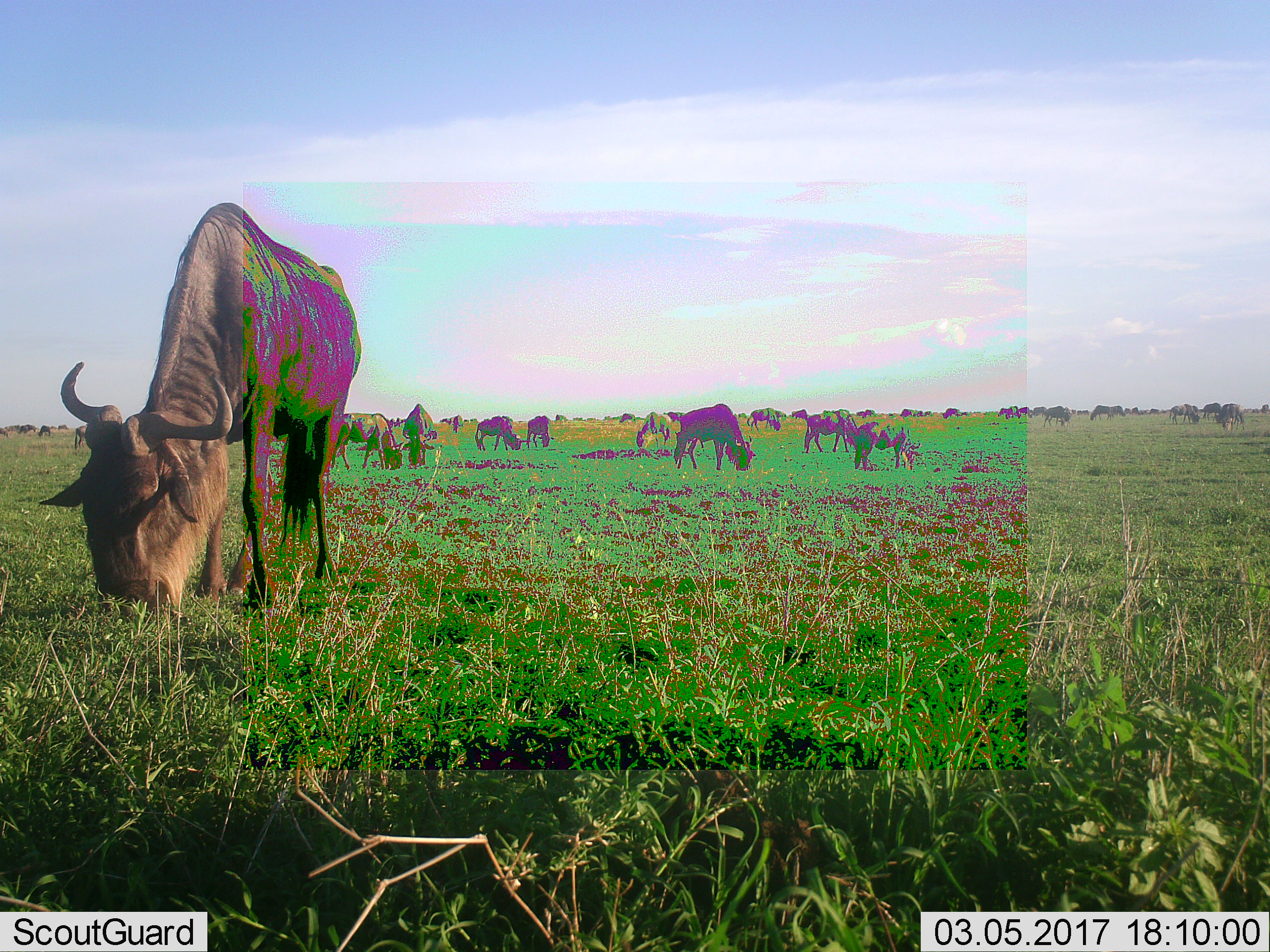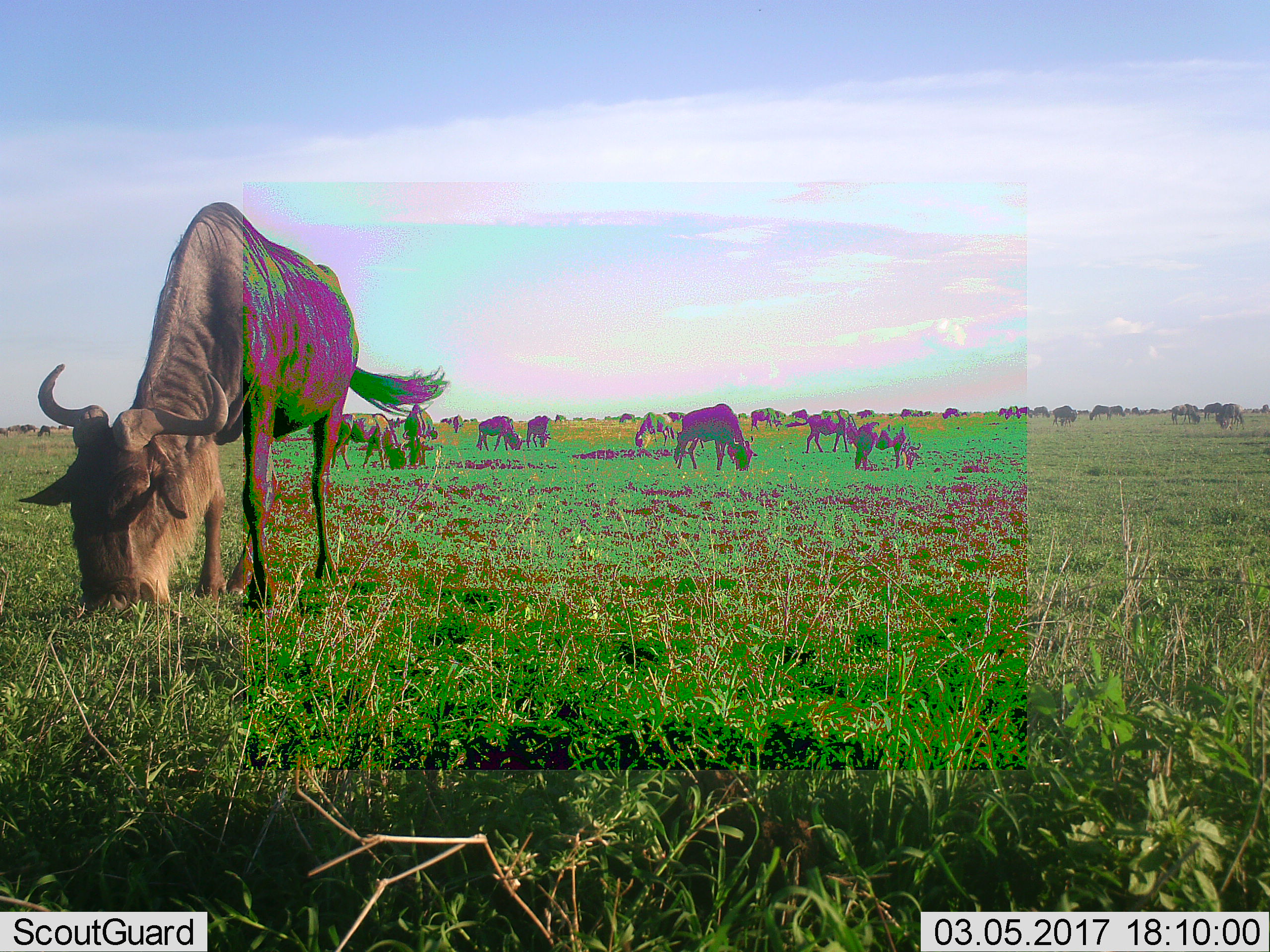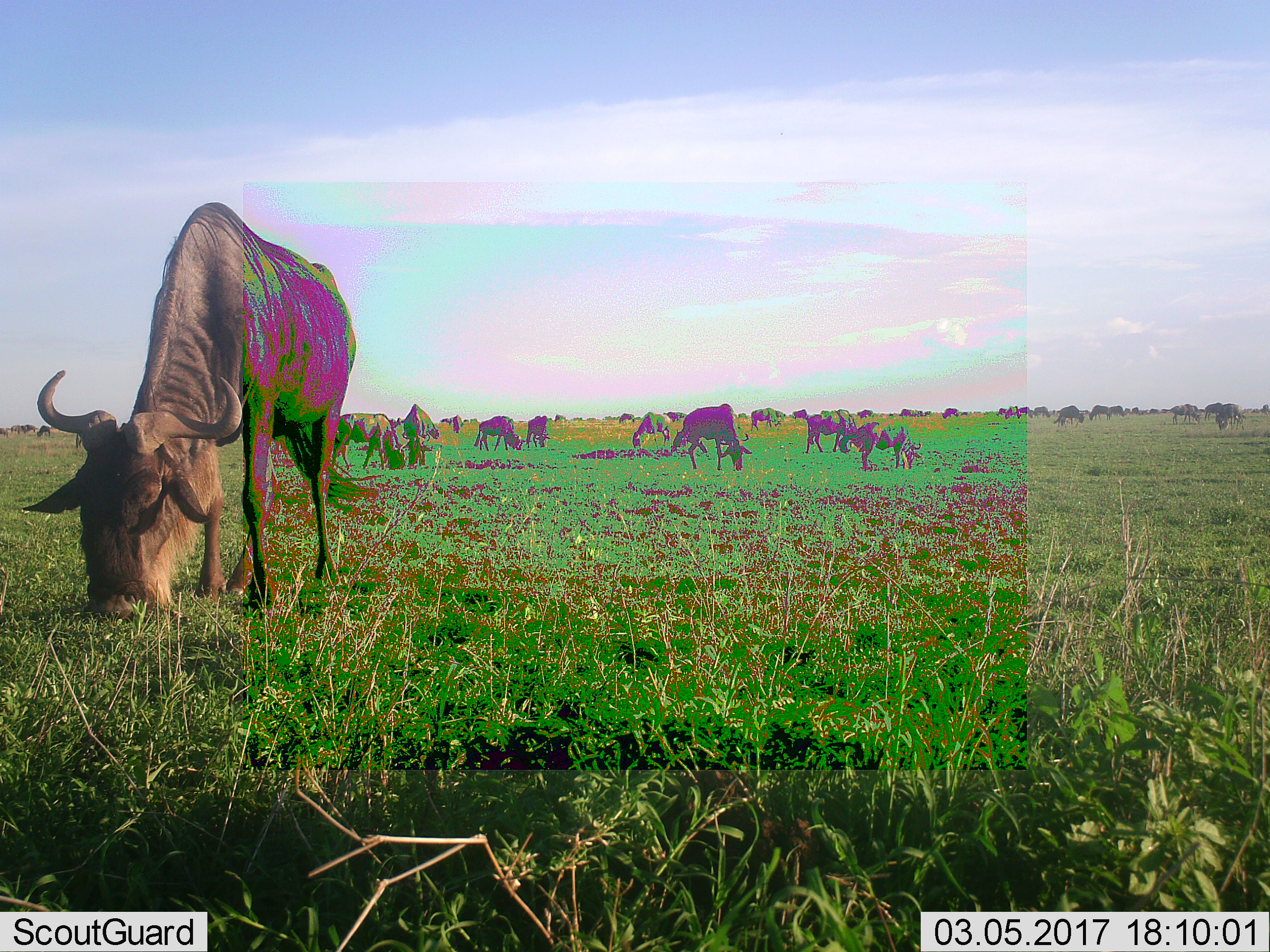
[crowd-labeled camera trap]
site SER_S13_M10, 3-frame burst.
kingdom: Animalia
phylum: Chordata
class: Mammalia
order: Artiodactyla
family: Bovidae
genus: Connochaetes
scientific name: Connochaetes taurinus taurinus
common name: blue wildebeest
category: wildebeestblue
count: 11-50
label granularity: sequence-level